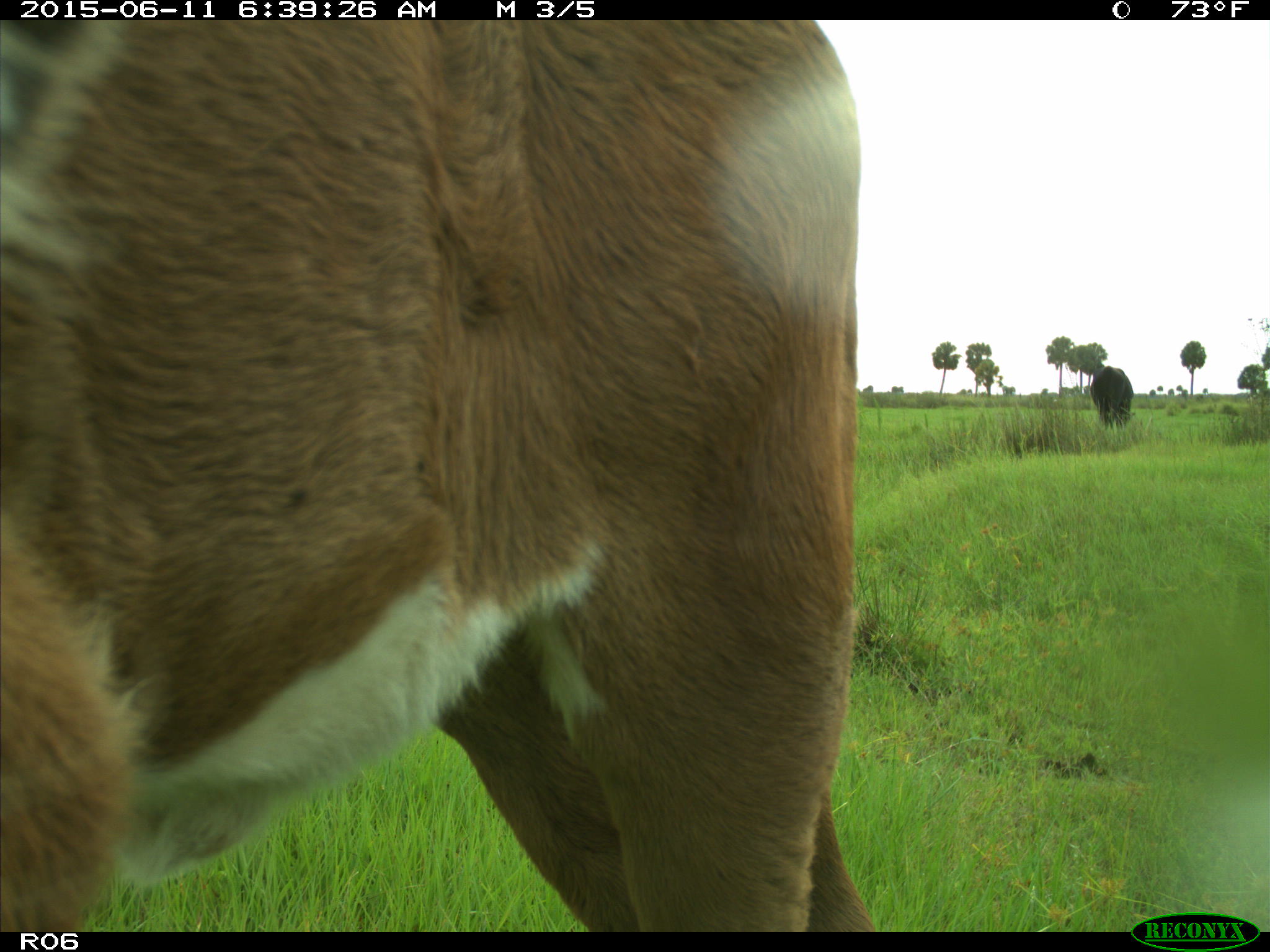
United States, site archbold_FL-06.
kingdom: Animalia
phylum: Chordata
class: Mammalia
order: Artiodactyla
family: Bovidae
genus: Bos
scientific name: Bos taurus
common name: domestic cow